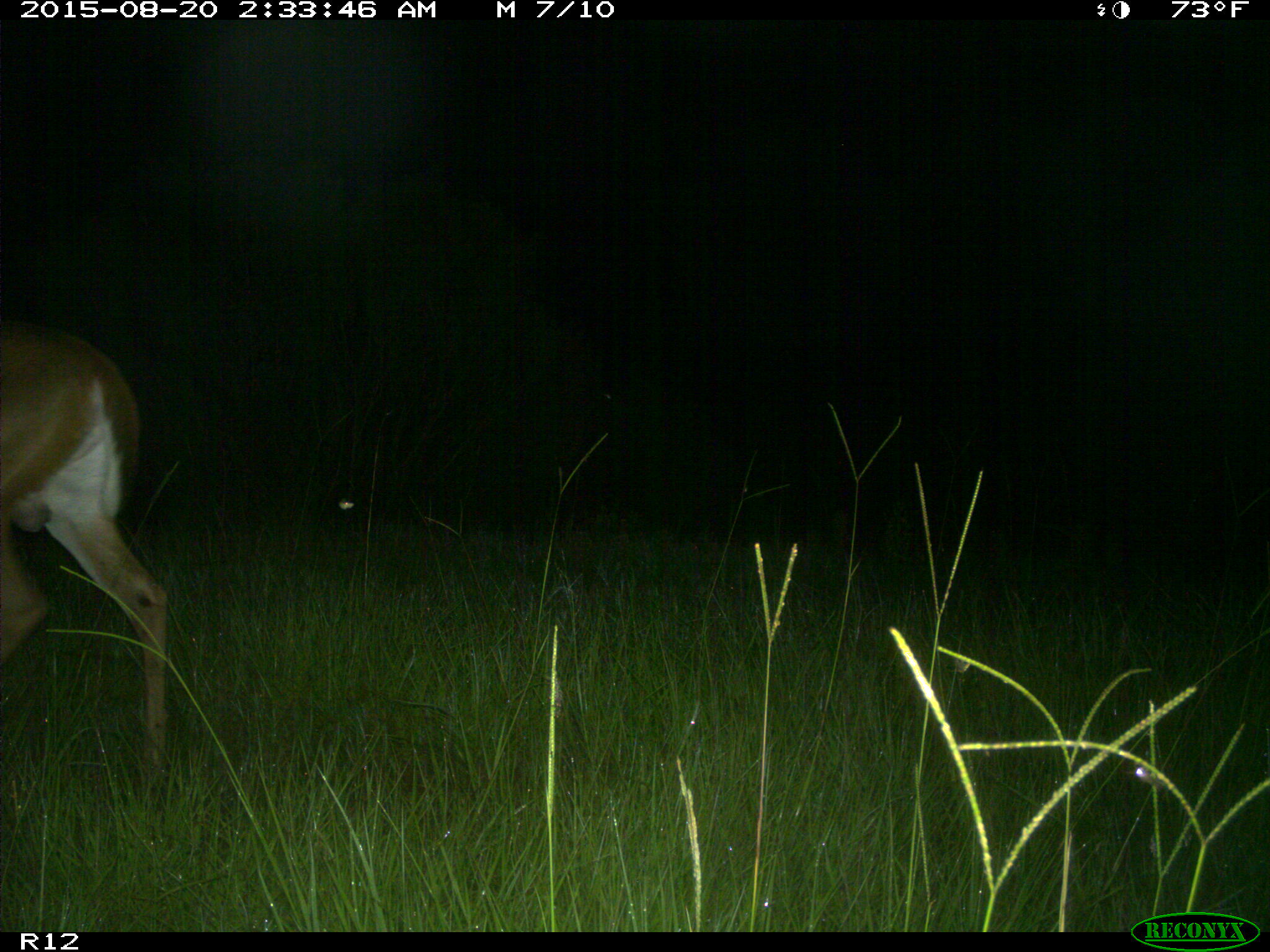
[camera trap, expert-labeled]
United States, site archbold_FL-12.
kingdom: Animalia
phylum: Chordata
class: Mammalia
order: Artiodactyla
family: Cervidae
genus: Odocoileus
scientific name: Odocoileus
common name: deer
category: unidentified deer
Unidentified deer (deer) (Odocoileus).